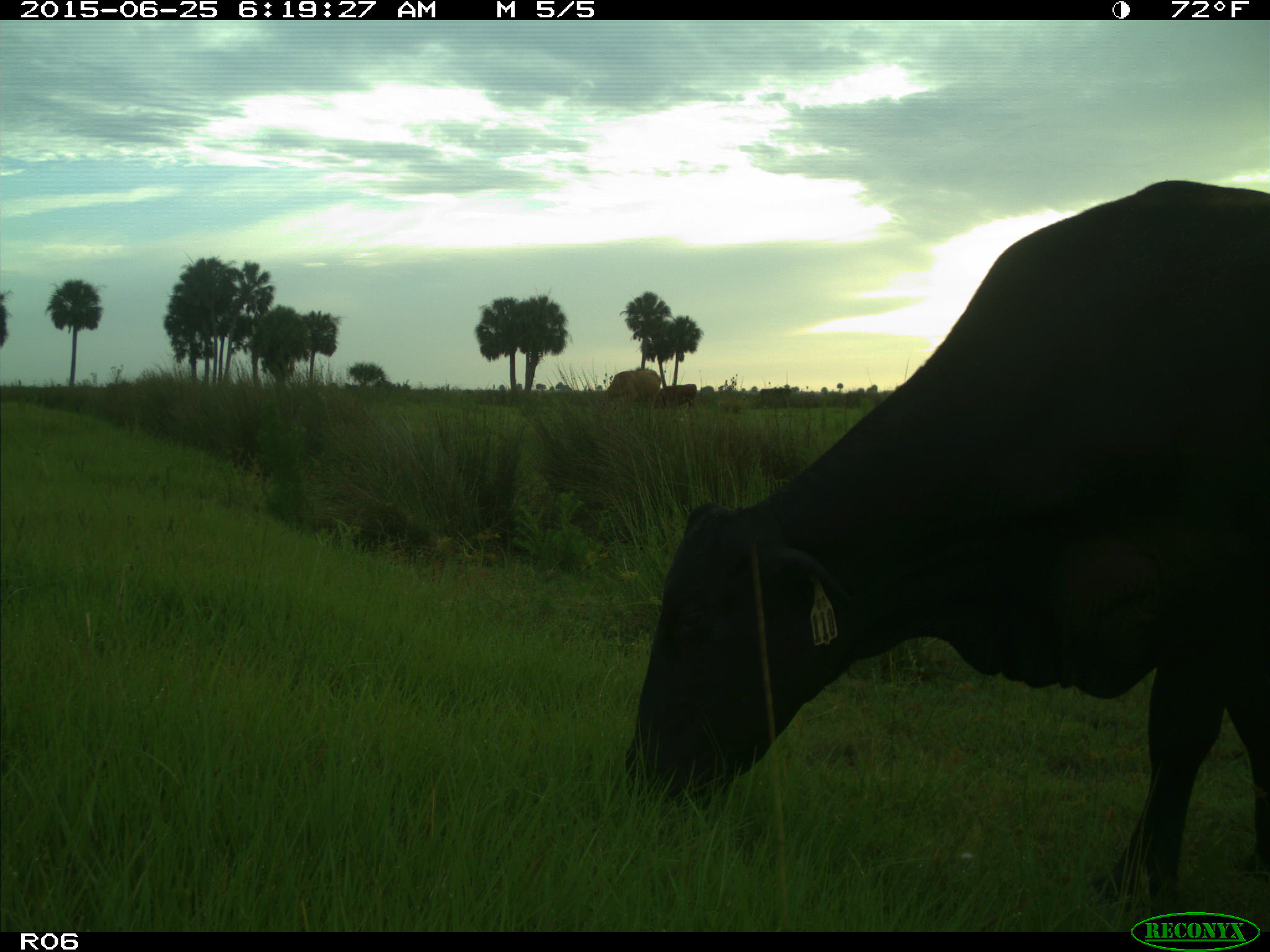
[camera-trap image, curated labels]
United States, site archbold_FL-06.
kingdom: Animalia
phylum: Chordata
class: Mammalia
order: Artiodactyla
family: Bovidae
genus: Bos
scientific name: Bos taurus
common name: domestic cow